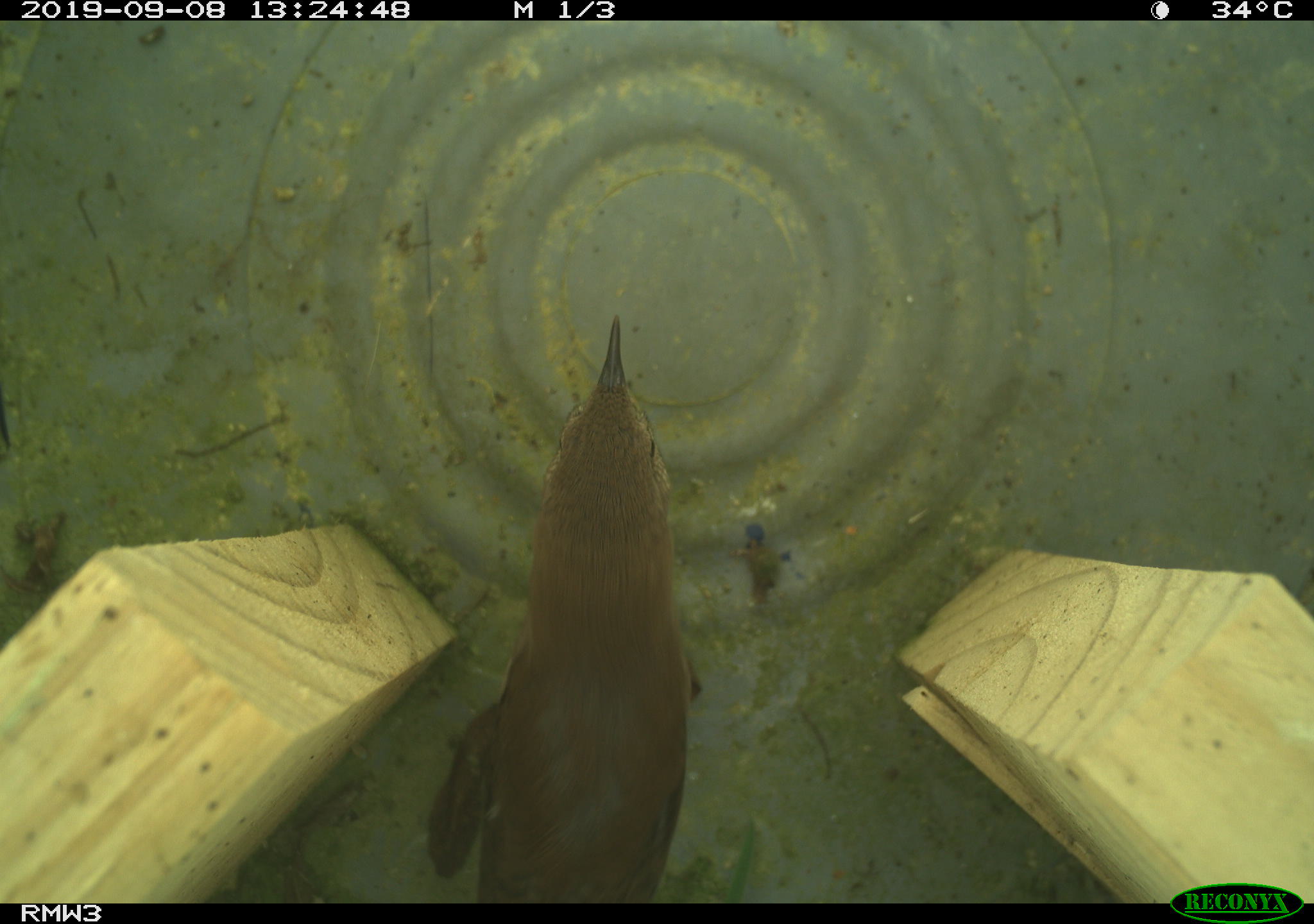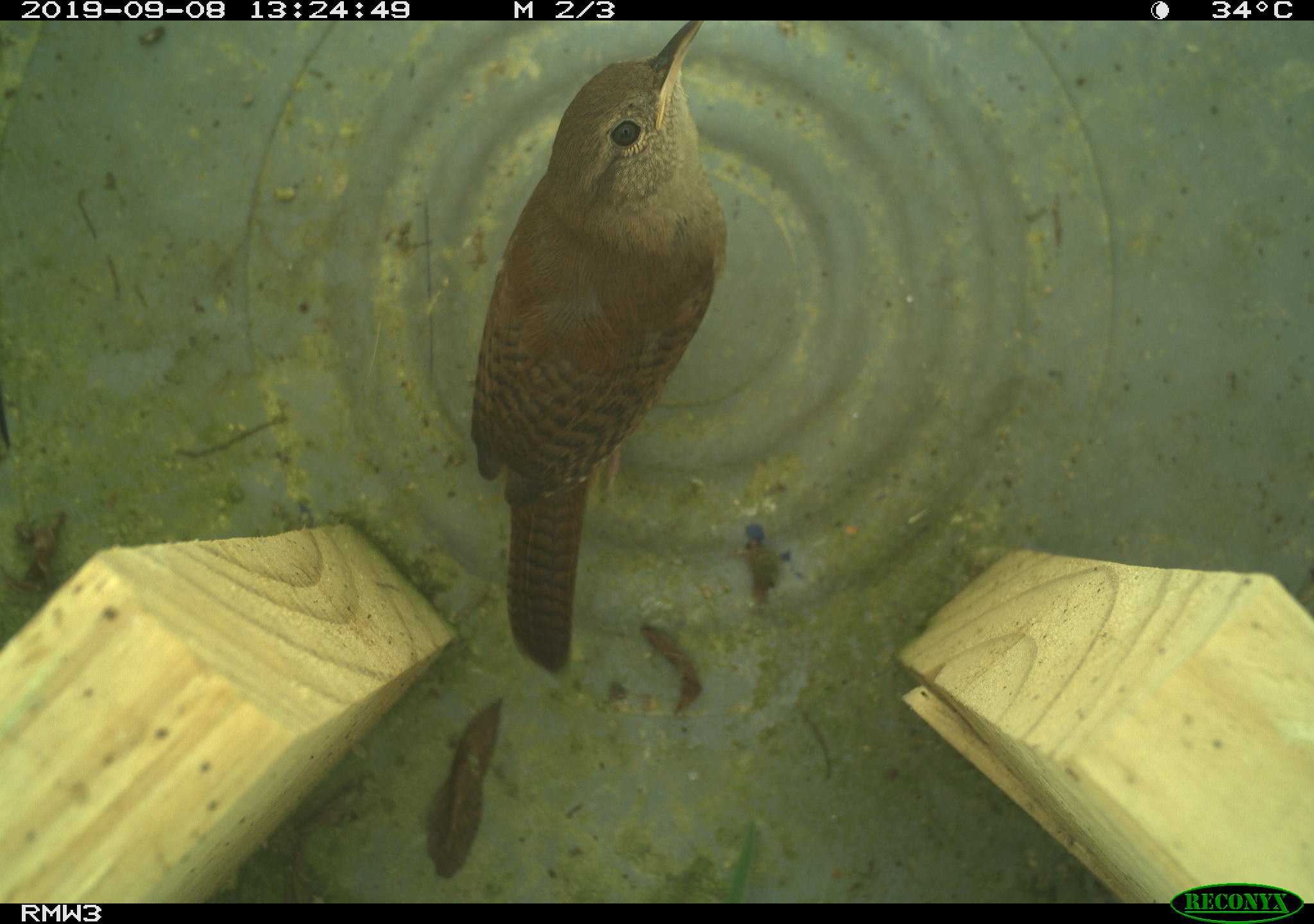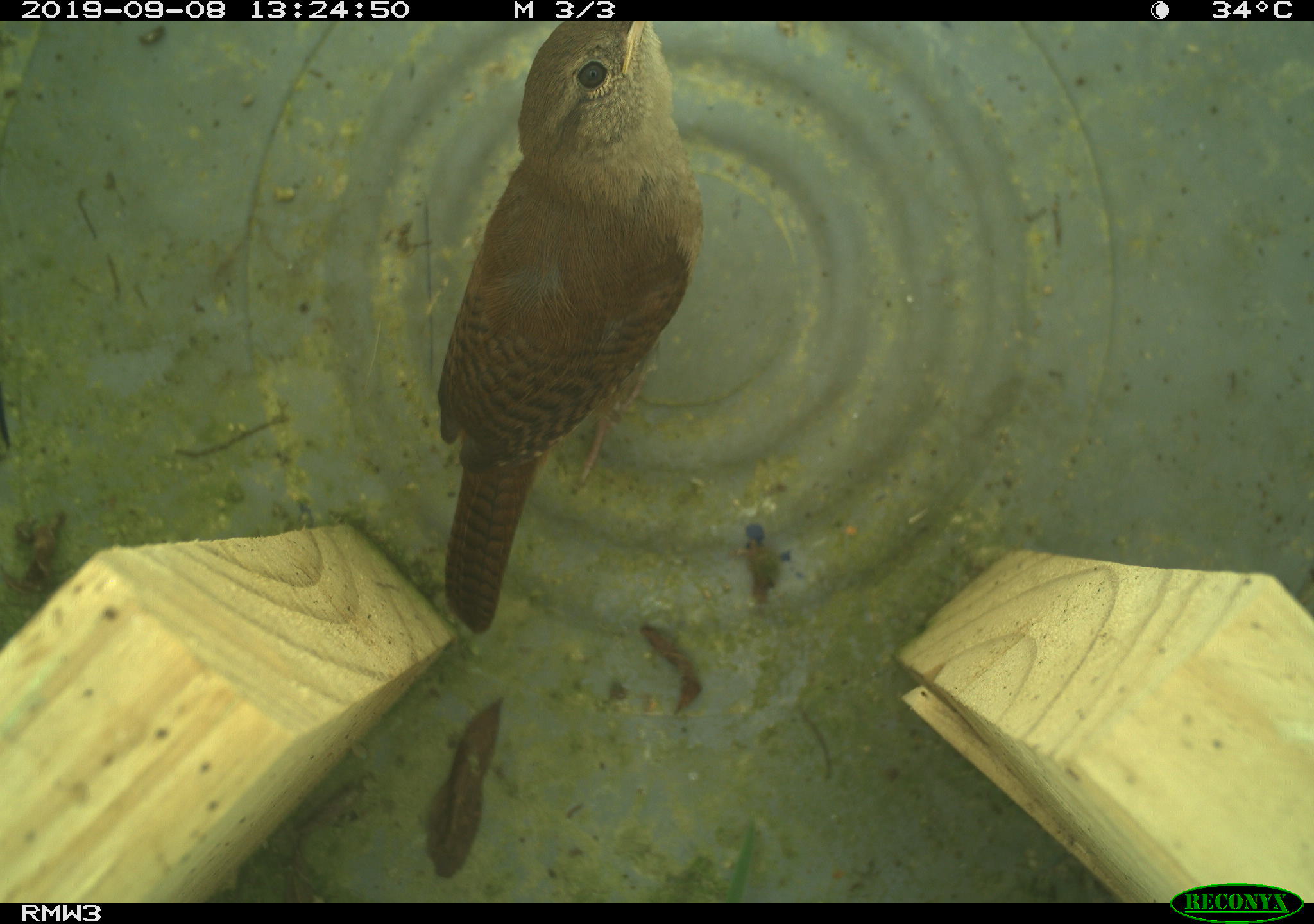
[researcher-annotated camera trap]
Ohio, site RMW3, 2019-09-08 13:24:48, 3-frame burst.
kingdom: Animalia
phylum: Chordata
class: Aves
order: Passeriformes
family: Troglodytidae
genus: Troglodytes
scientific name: Troglodytes aedon aedon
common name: northern house wren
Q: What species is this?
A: Northern house wren (Troglodytes aedon aedon).